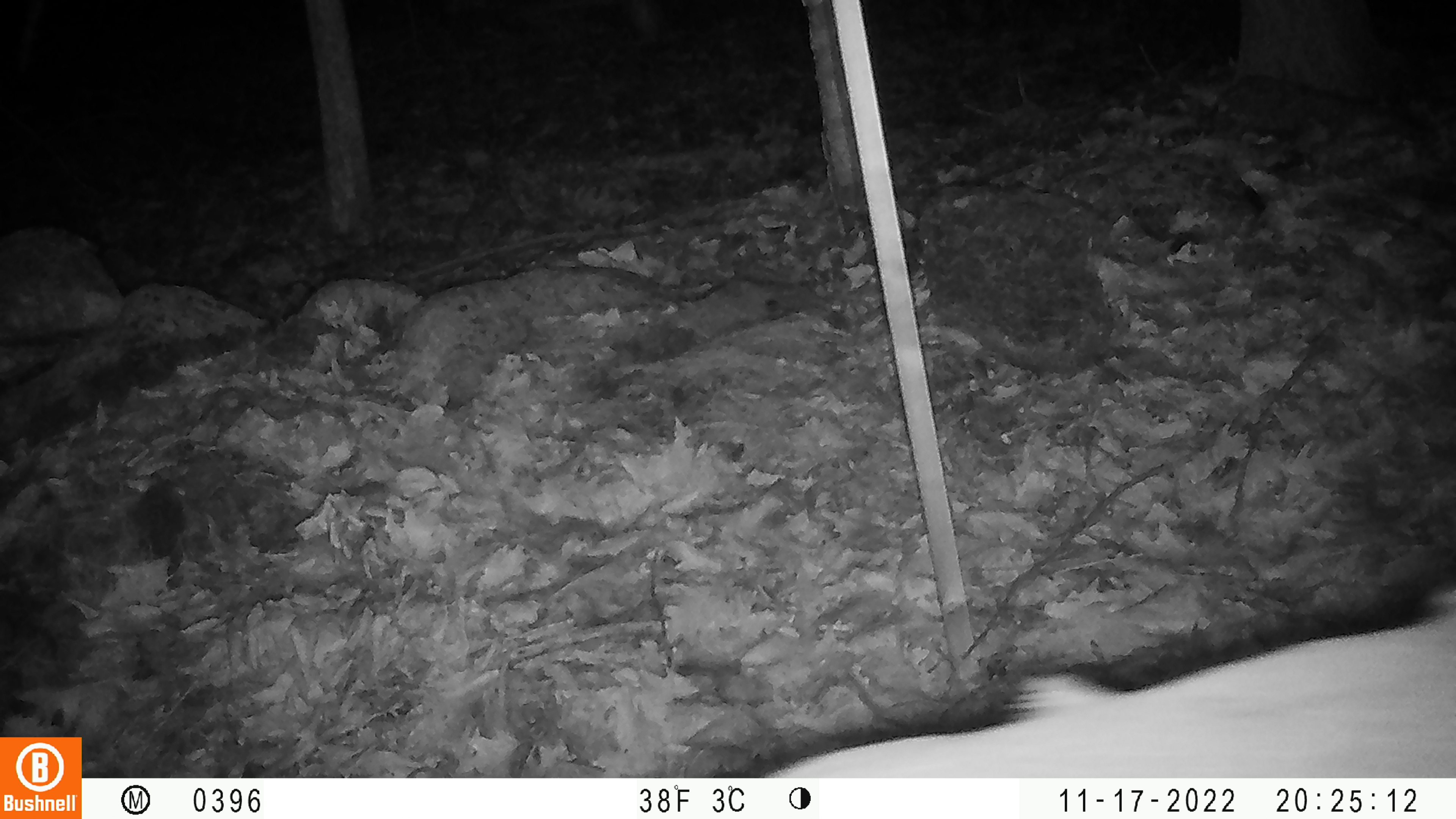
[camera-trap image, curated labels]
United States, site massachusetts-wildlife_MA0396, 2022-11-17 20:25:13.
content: unidentified animal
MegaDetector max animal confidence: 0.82